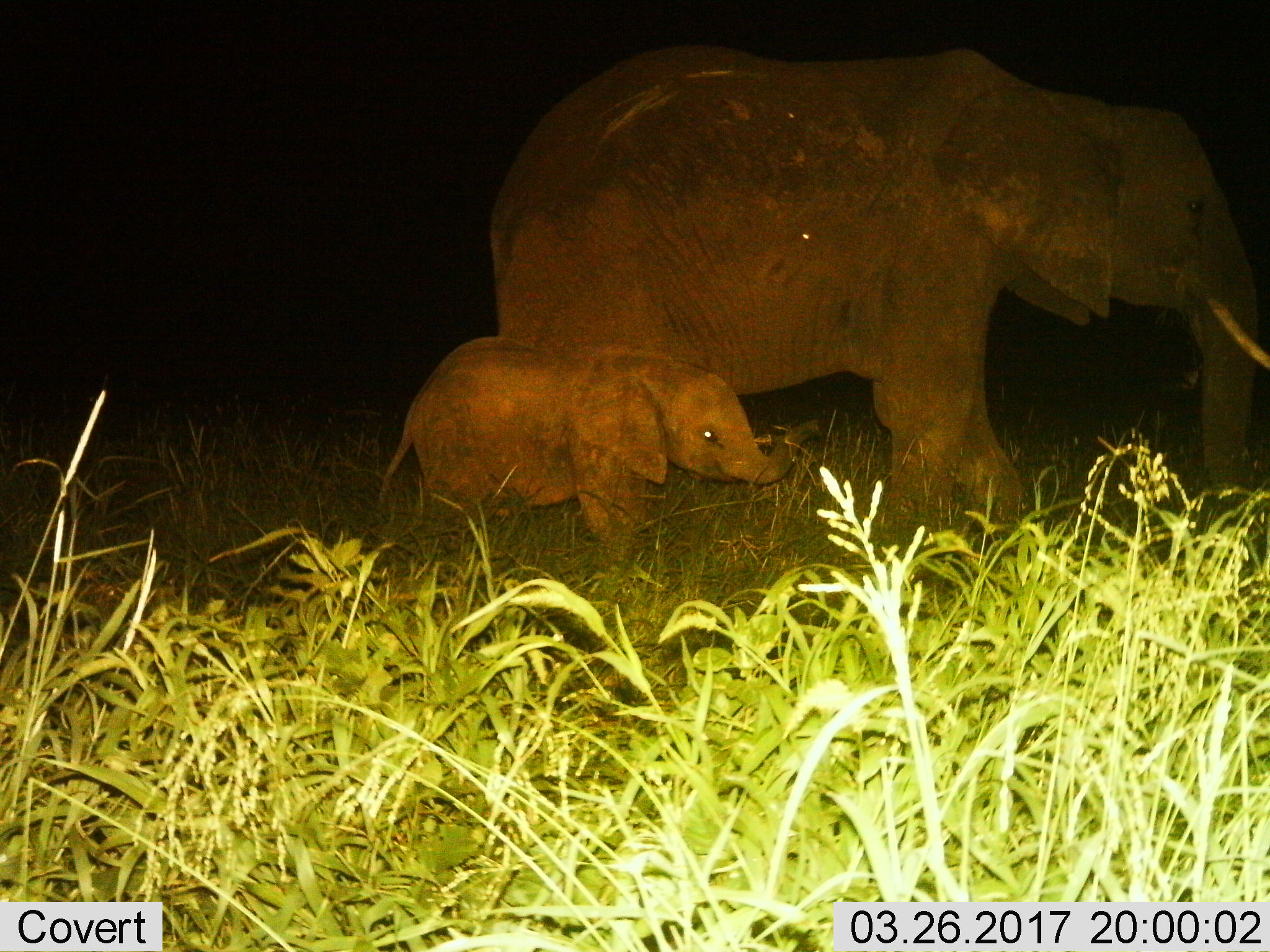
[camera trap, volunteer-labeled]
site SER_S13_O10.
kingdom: Animalia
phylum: Chordata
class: Mammalia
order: Proboscidea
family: Elephantidae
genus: Loxodonta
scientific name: Loxodonta africana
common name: african bush elephant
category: elephant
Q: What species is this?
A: Elephant (african bush elephant) (Loxodonta africana).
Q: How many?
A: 2.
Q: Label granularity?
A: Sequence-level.